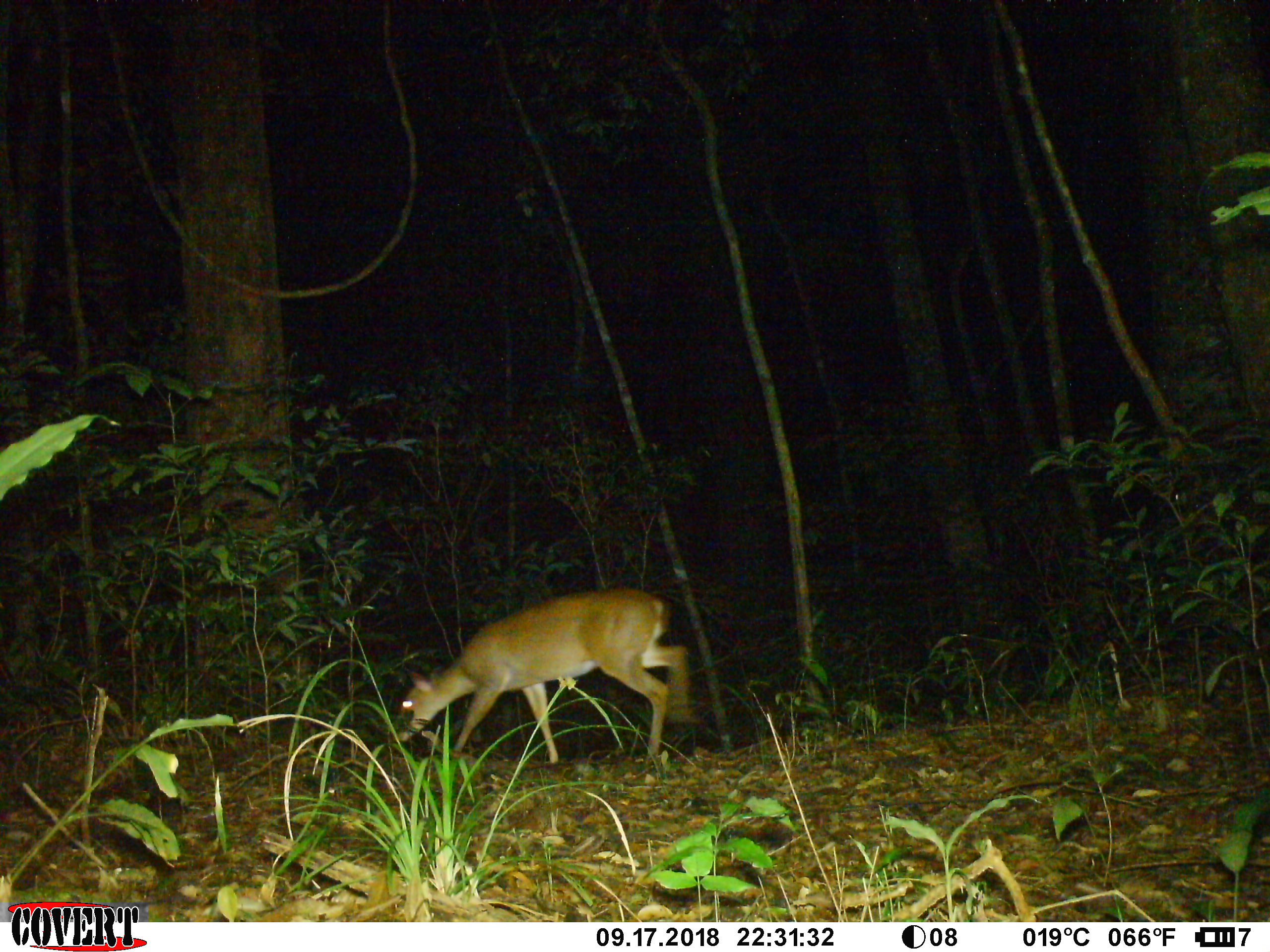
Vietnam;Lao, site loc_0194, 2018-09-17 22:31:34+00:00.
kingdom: Animalia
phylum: Chordata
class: Mammalia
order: Artiodactyla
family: Cervidae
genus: Muntiacus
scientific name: Muntiacus vuquangensis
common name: large-antlered muntjac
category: large antlered muntjac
Large antlered muntjac (large-antlered muntjac) (Muntiacus vuquangensis). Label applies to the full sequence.